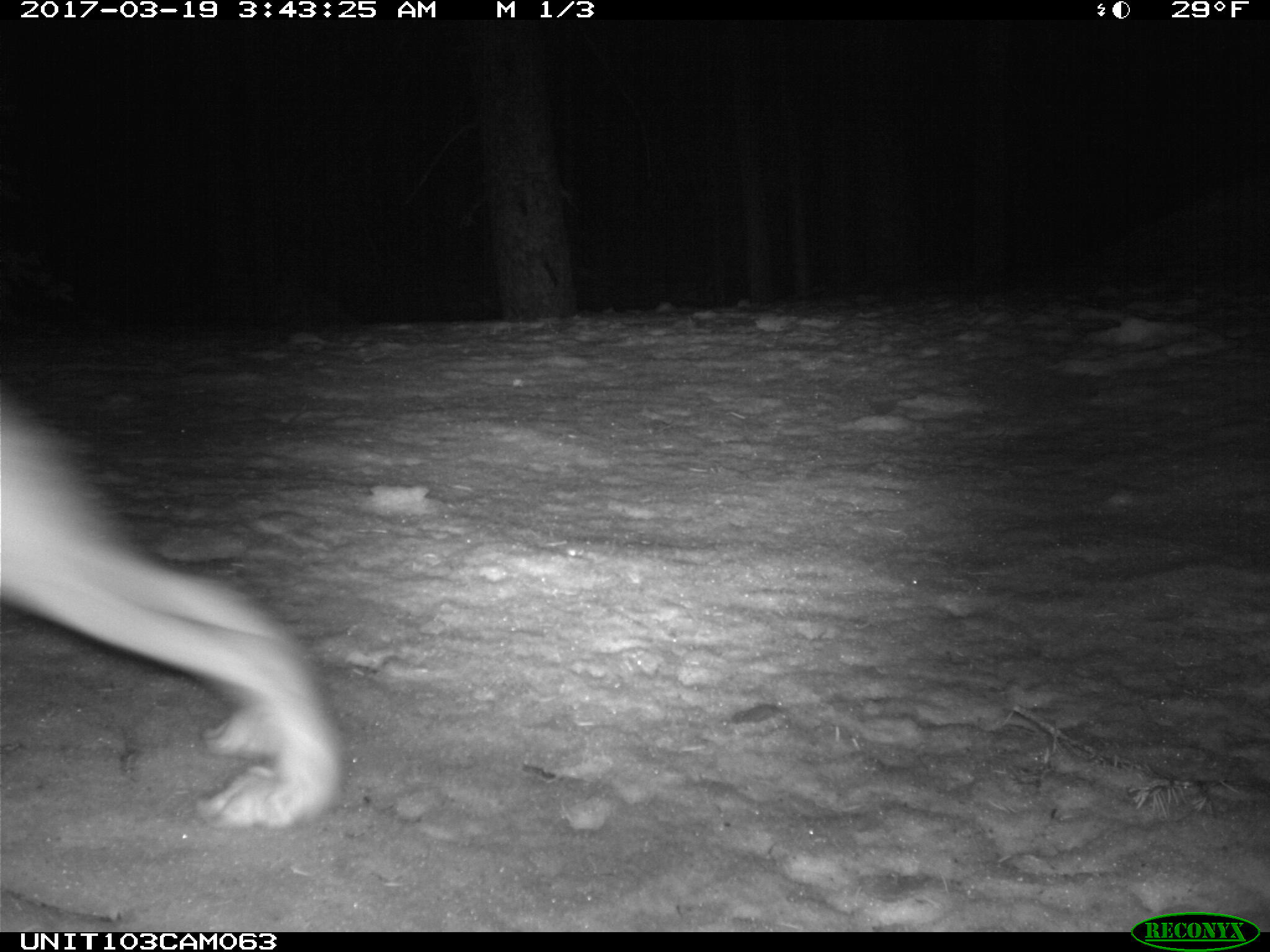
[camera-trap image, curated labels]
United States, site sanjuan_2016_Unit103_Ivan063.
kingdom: Animalia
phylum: Chordata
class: Mammalia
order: Lagomorpha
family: Leporidae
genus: Lepus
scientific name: Lepus americanus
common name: snowshoe hare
Lepus americanus (snowshoe hare).